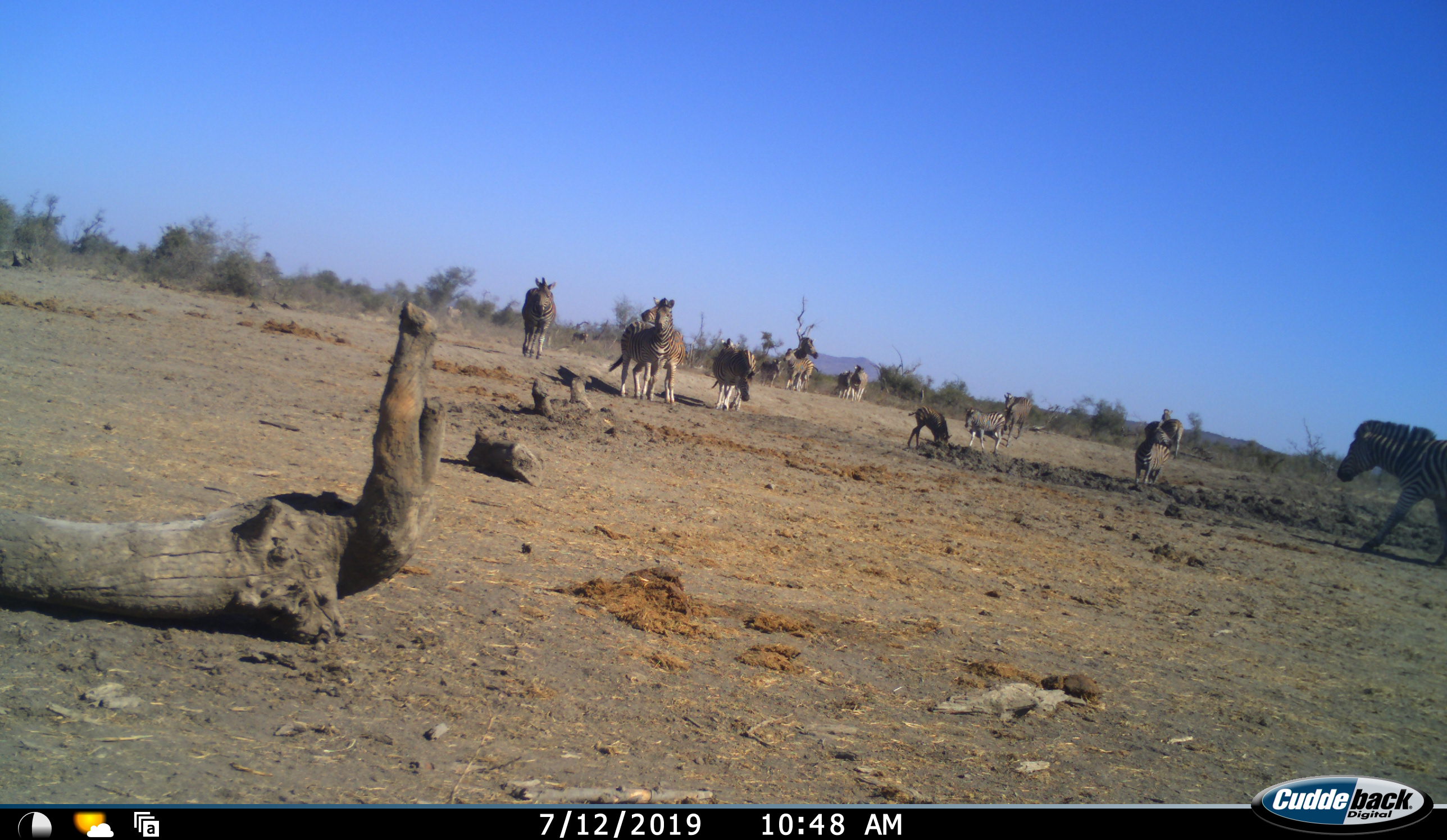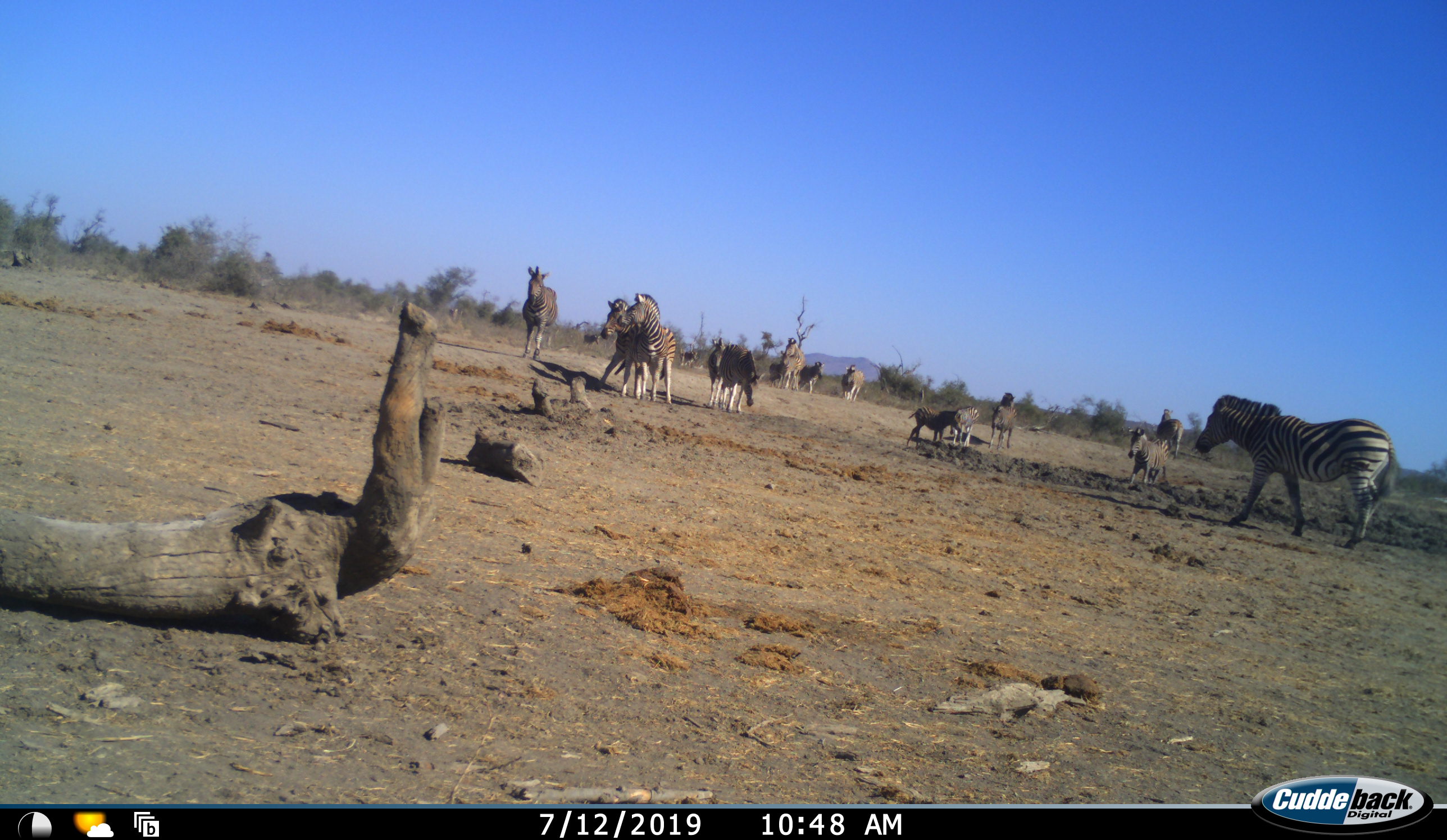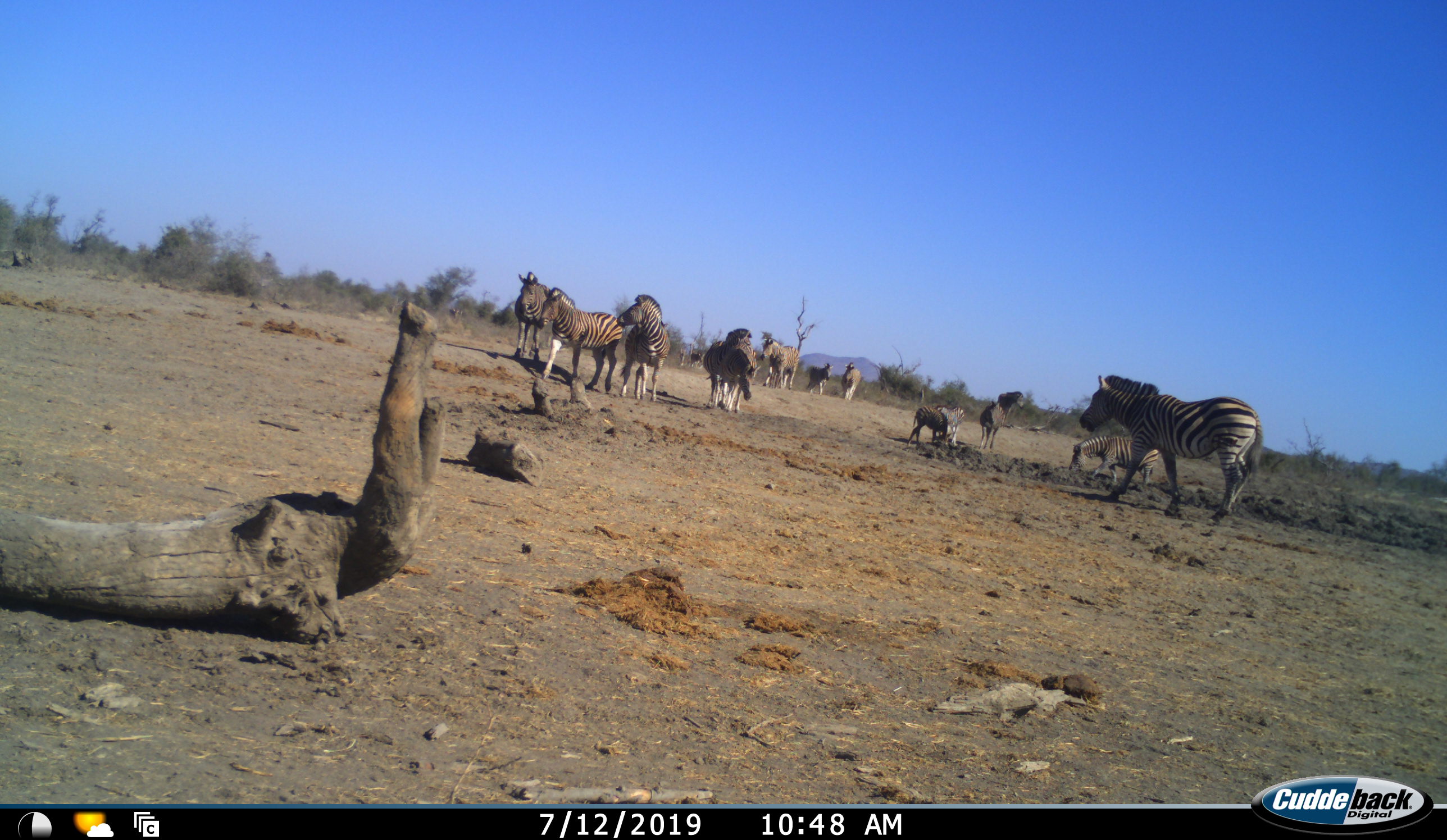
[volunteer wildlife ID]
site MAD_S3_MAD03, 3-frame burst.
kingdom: Animalia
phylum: Chordata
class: Mammalia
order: Perissodactyla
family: Equidae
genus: Equus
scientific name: Equus quagga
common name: plains zebra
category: zebraplains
Zebraplains (plains zebra) (Equus quagga), count 11-50. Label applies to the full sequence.